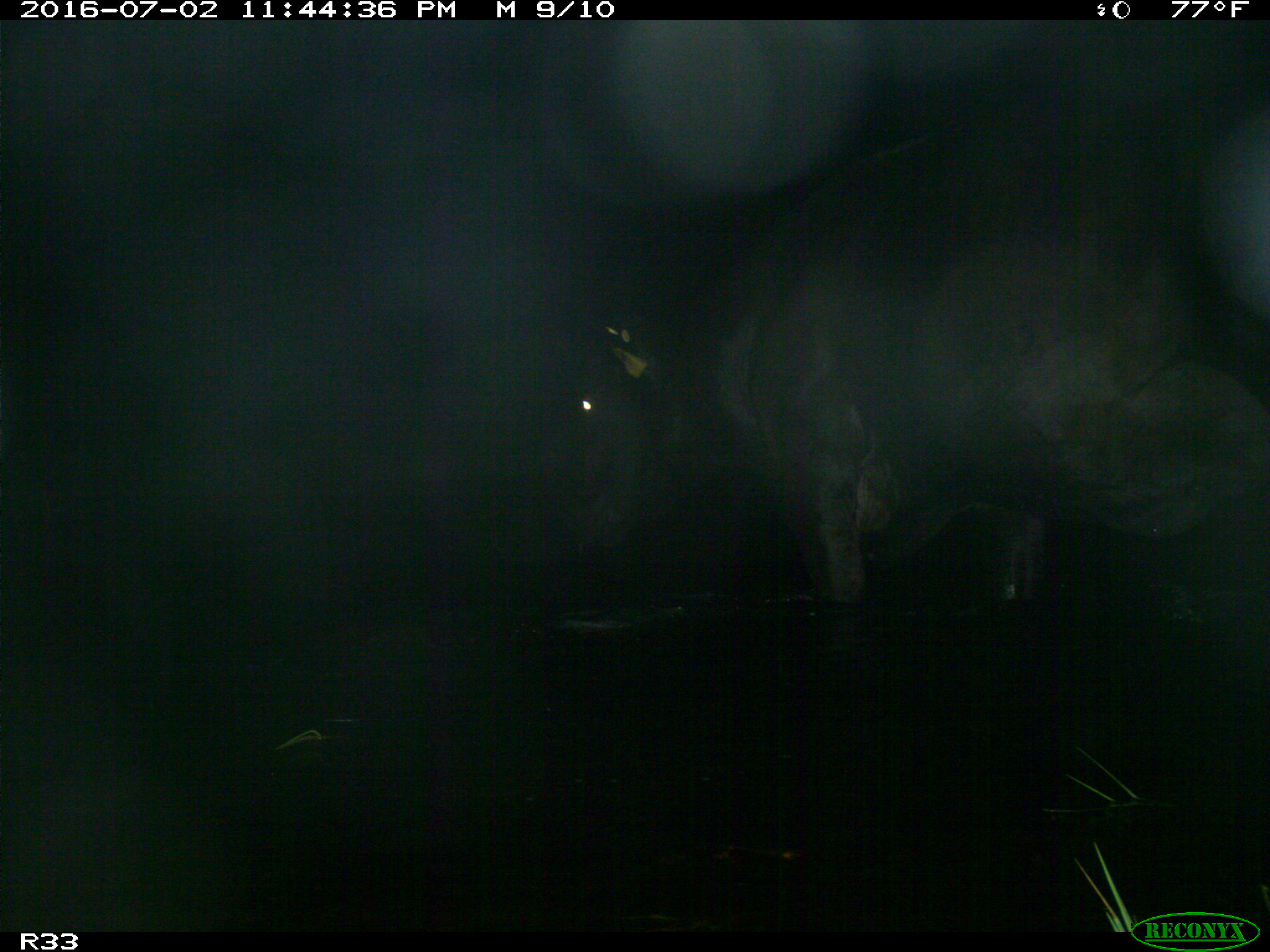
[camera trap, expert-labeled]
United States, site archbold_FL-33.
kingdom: Animalia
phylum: Chordata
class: Mammalia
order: Artiodactyla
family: Bovidae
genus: Bos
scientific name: Bos taurus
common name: domestic cow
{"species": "Bos taurus (domestic cow)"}